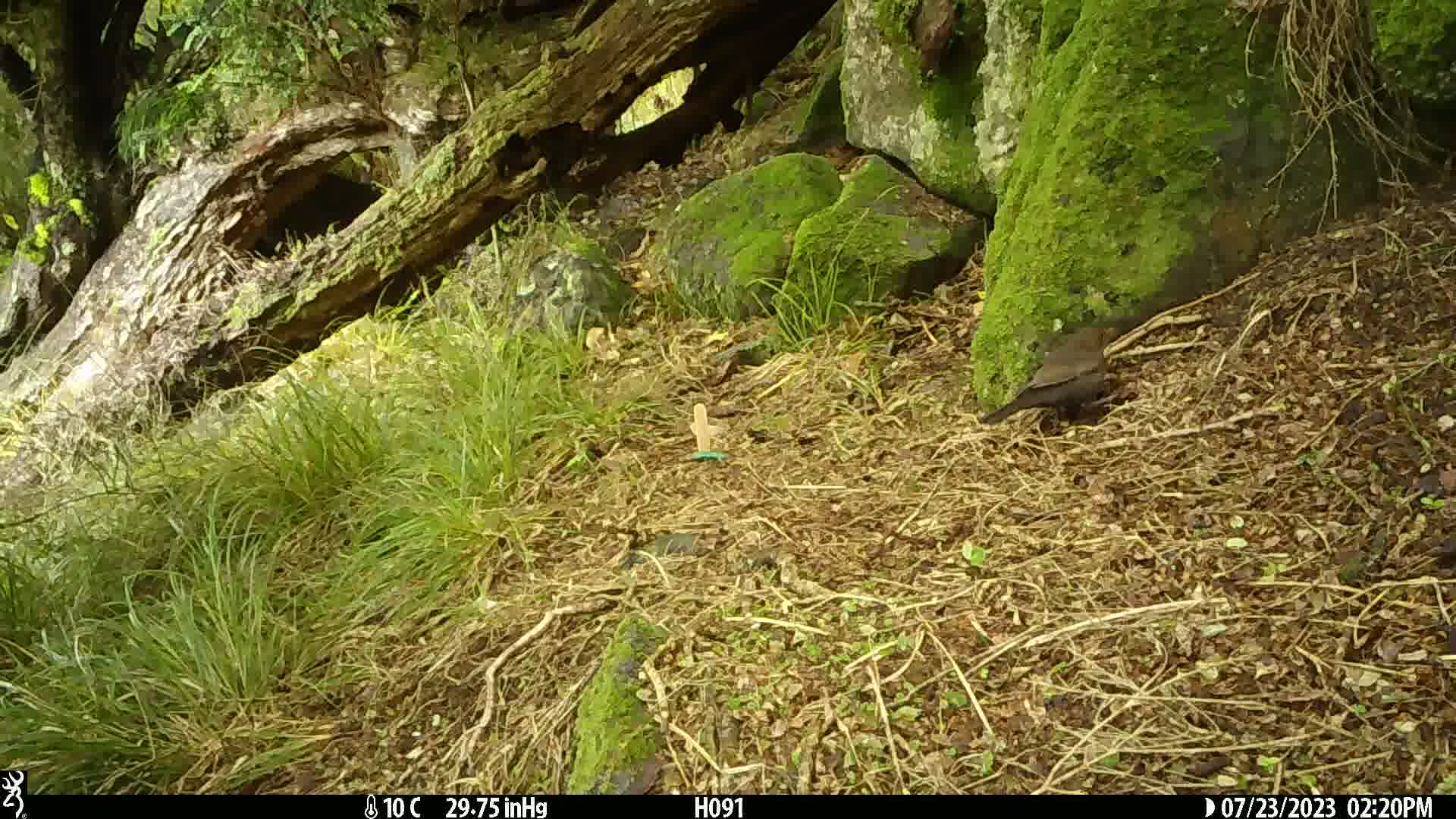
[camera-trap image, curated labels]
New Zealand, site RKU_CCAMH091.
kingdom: Animalia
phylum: Chordata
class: Aves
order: Passeriformes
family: Turdidae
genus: Turdus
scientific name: Turdus merula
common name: eurasian blackbird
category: blackbird